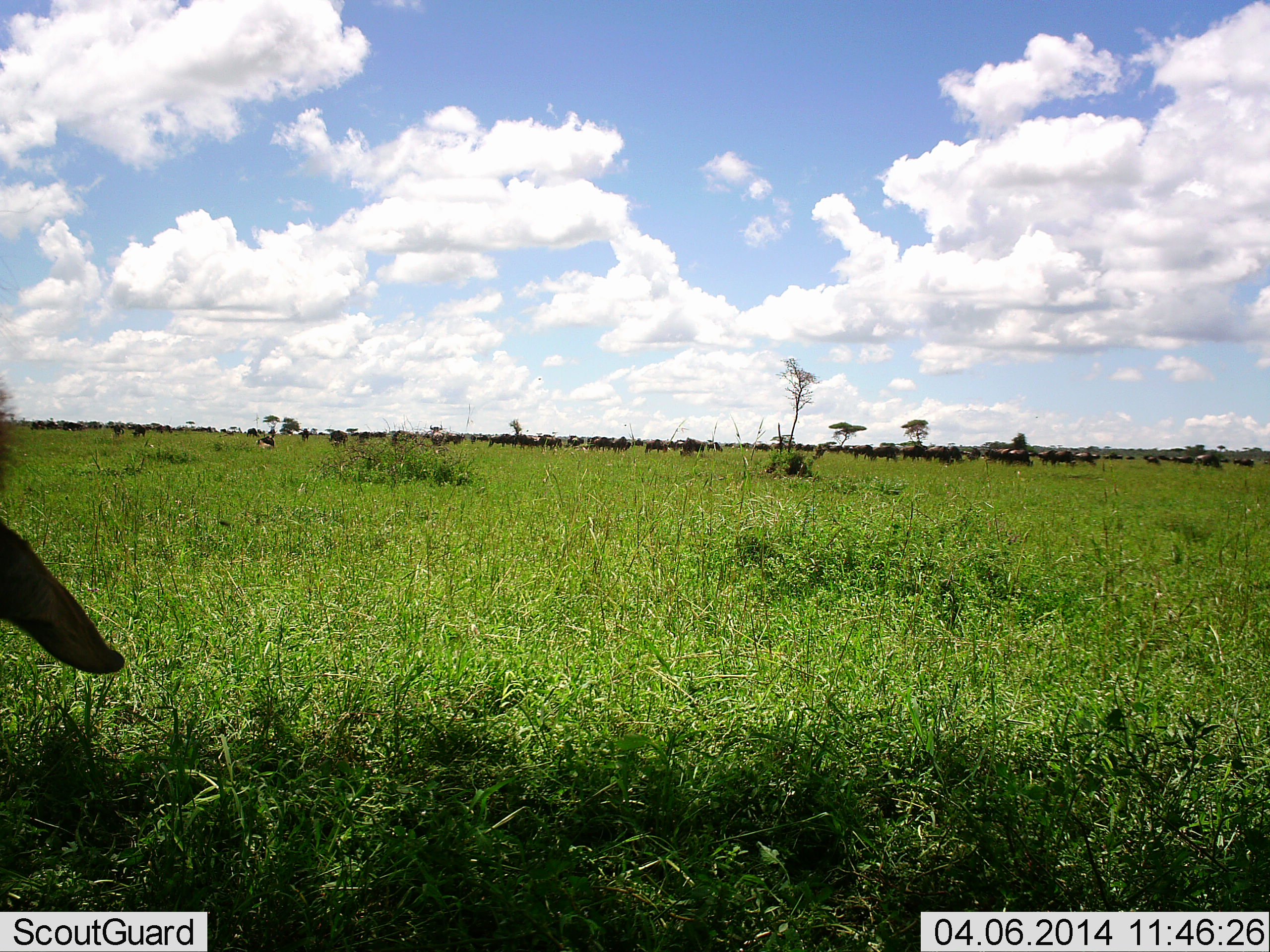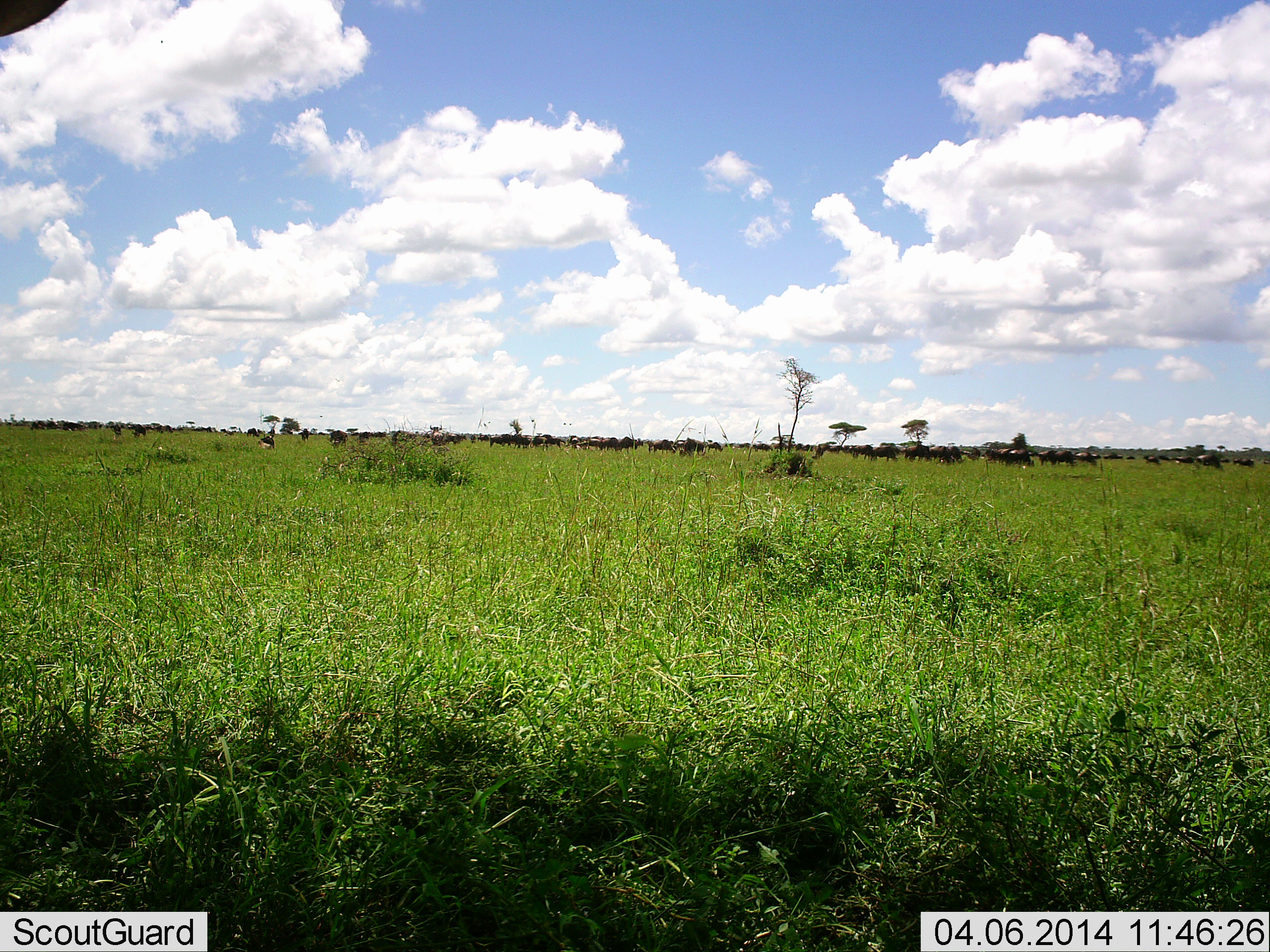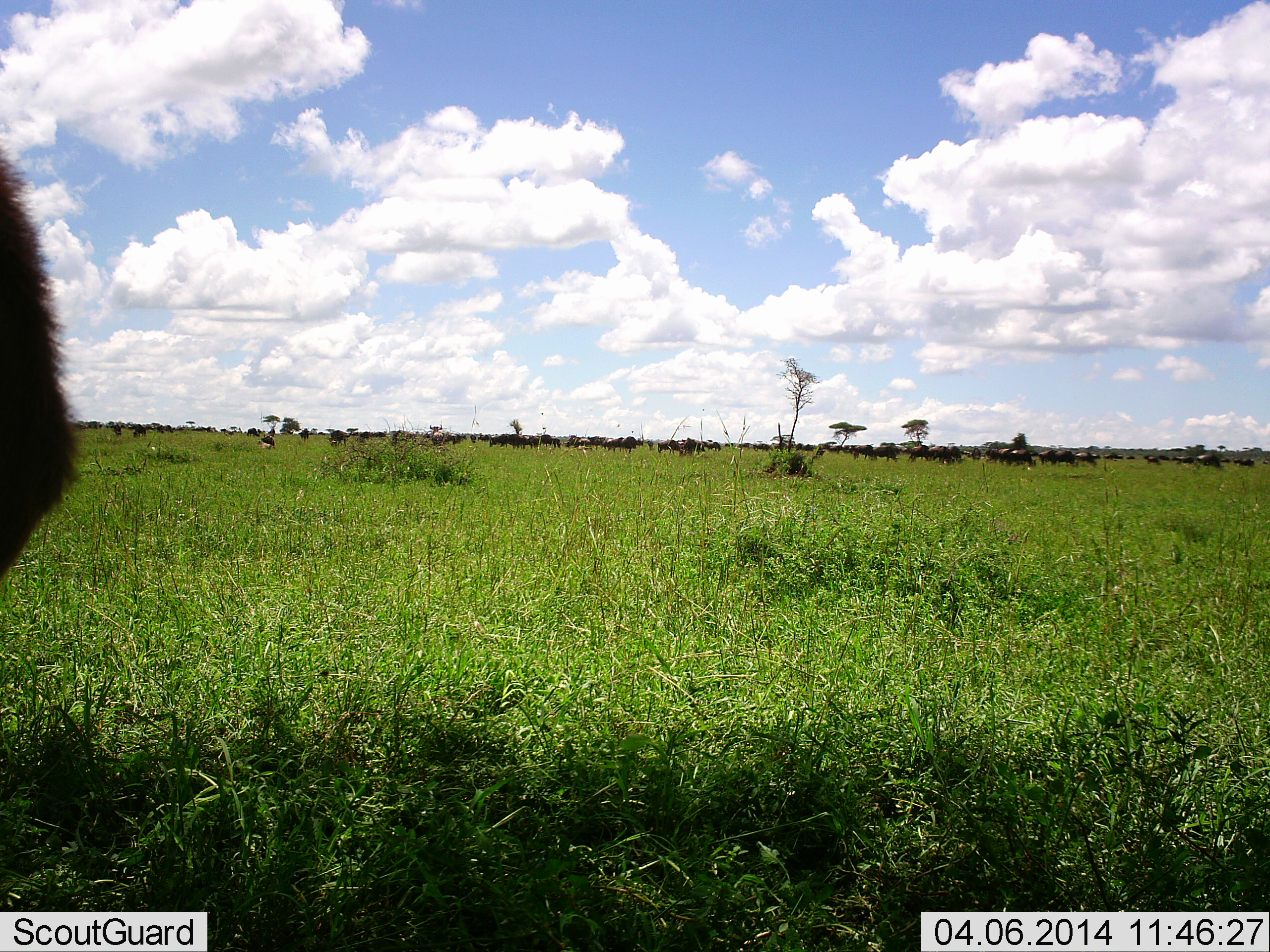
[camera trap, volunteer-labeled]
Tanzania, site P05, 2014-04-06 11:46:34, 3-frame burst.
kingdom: Animalia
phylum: Chordata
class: Mammalia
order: Artiodactyla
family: Bovidae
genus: Connochaetes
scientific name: Connochaetes taurinus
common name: blue wildebeest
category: wildebeest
Wildebeest (blue wildebeest) (Connochaetes taurinus), count 11-50. Behavior (volunteer vote fractions): standing 40%, resting 0%, moving 40%, interacting 0%. Young present (vote fraction): 0%. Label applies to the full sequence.